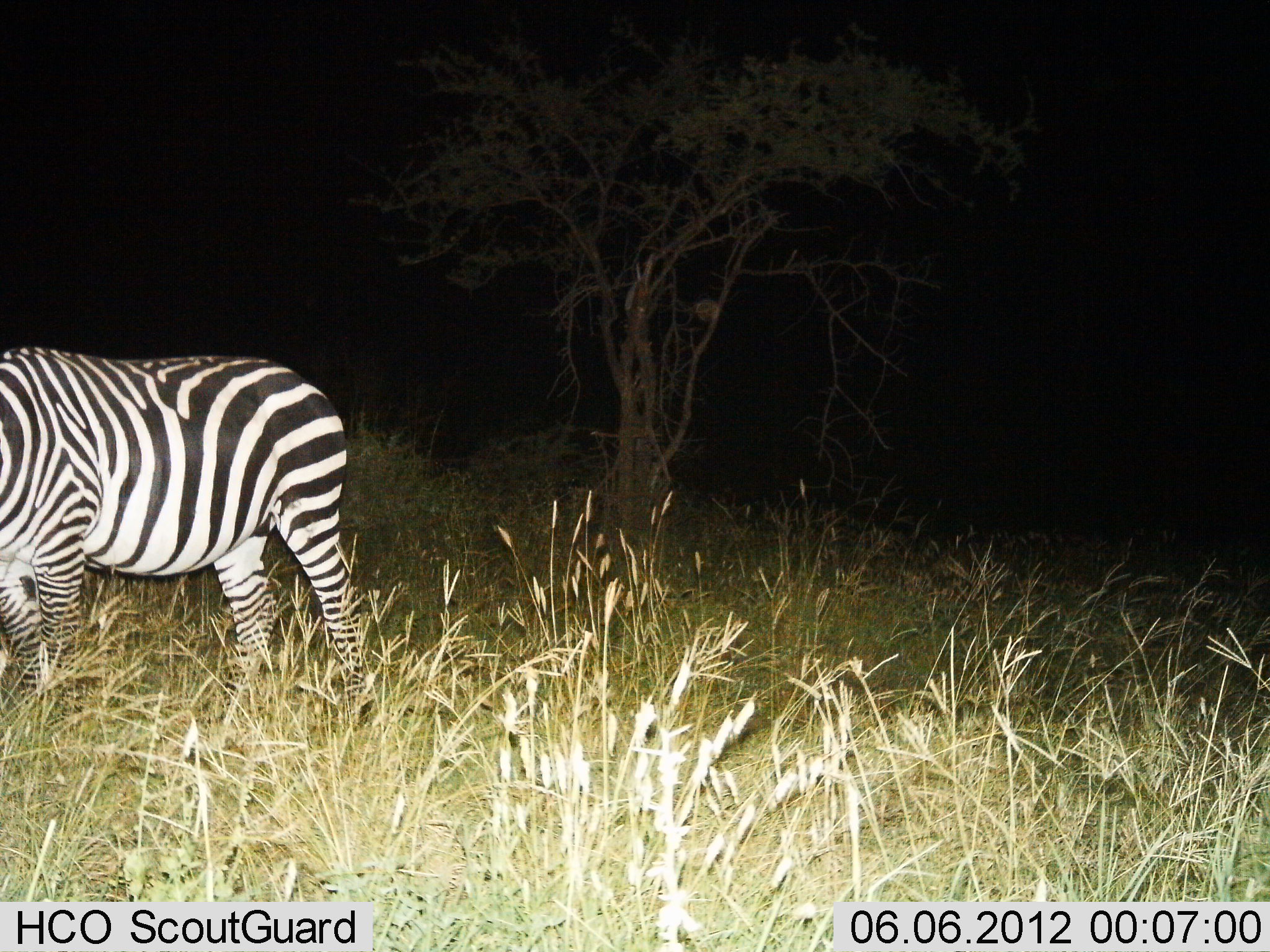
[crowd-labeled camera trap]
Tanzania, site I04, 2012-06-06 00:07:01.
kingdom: Animalia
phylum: Chordata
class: Mammalia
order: Perissodactyla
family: Equidae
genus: Equus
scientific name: Equus quagga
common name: plains zebra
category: zebra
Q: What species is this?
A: Zebra (plains zebra) (Equus quagga).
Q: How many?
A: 1.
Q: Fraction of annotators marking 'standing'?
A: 80%.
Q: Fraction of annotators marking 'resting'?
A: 0%.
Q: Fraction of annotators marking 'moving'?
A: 10%.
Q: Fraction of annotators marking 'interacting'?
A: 0%.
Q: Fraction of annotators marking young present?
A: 0%.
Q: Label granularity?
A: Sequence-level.